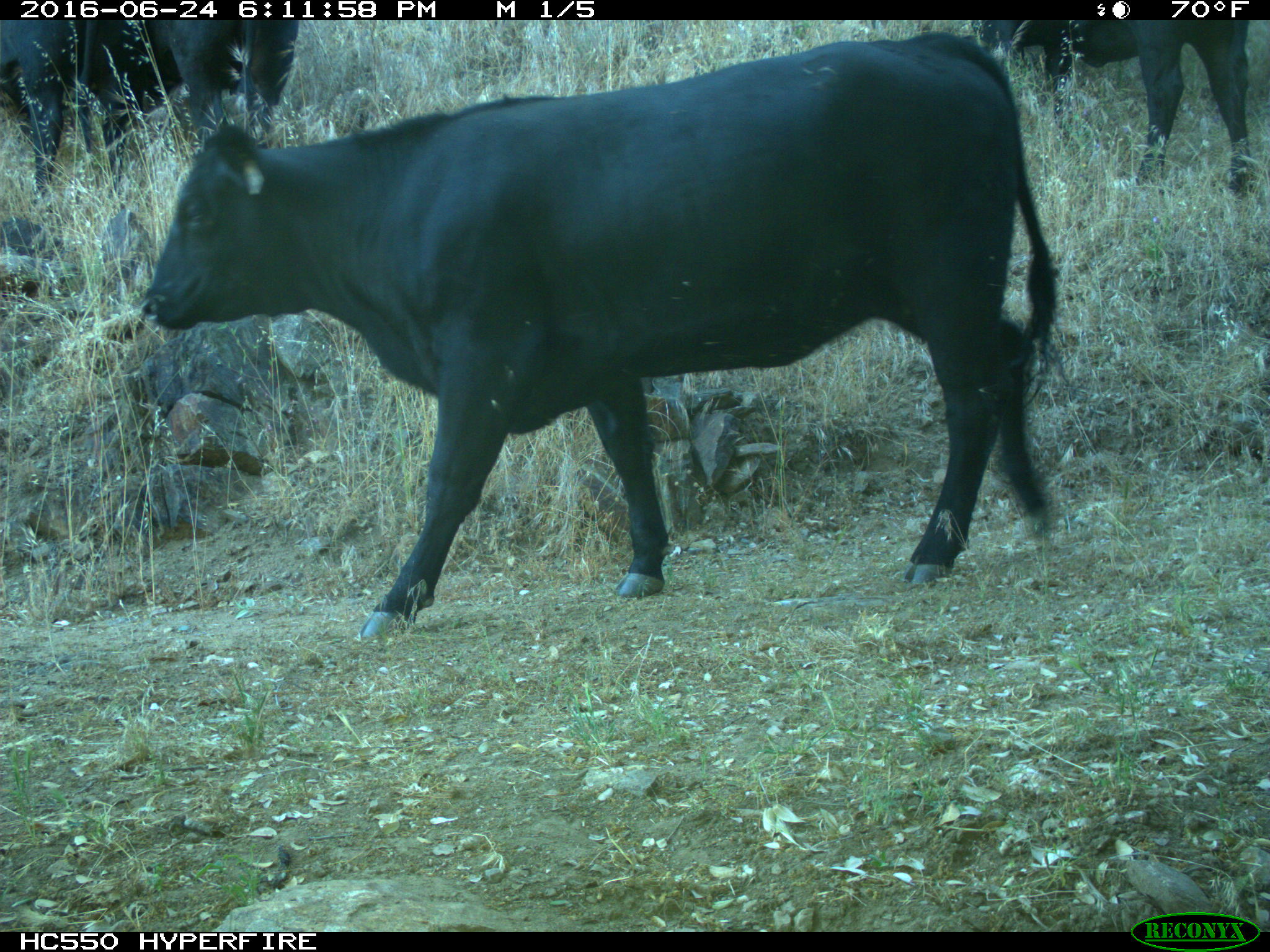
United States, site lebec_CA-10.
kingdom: Animalia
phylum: Chordata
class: Mammalia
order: Artiodactyla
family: Bovidae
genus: Bos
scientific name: Bos taurus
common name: domestic cow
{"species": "Bos taurus (domestic cow)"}